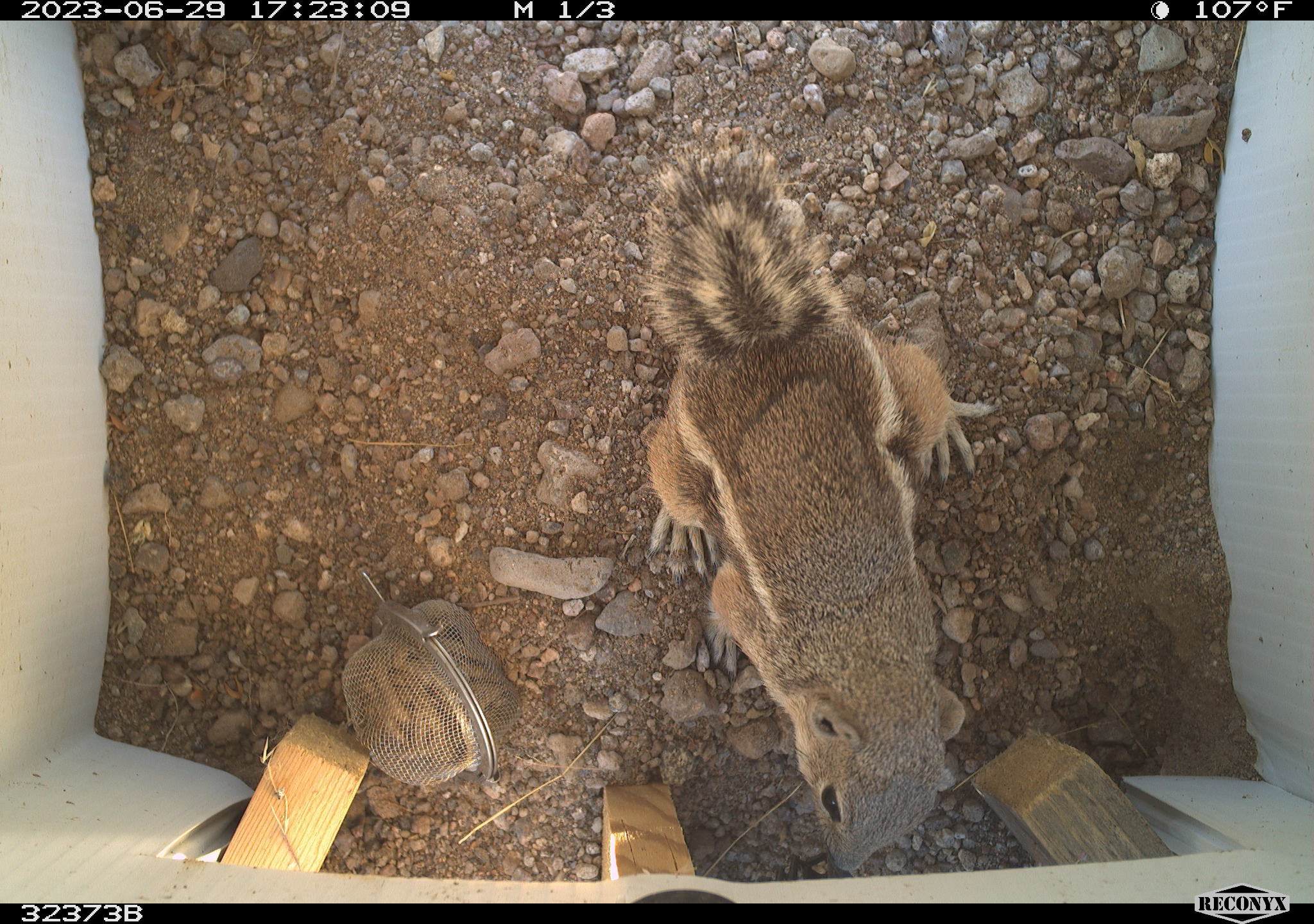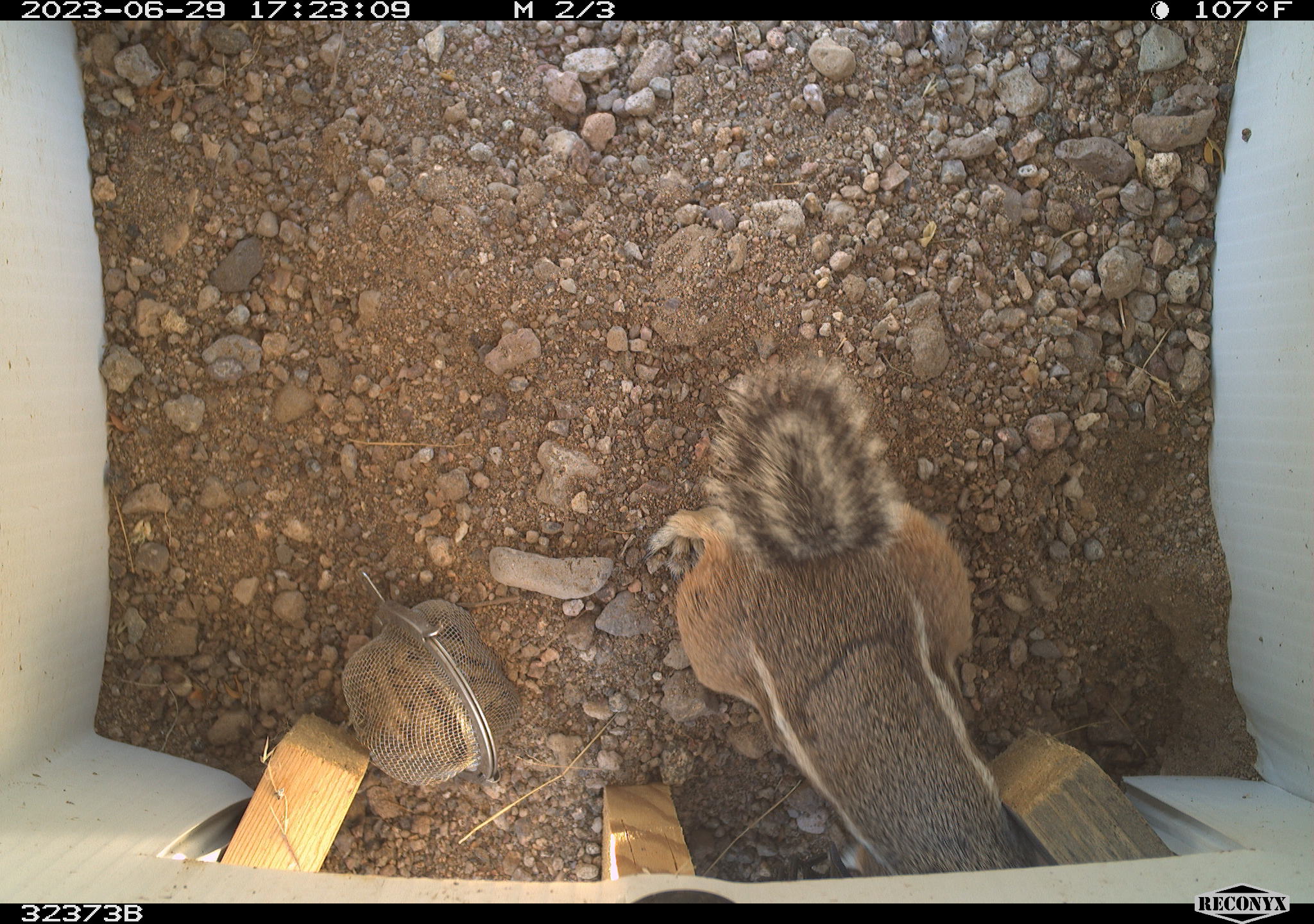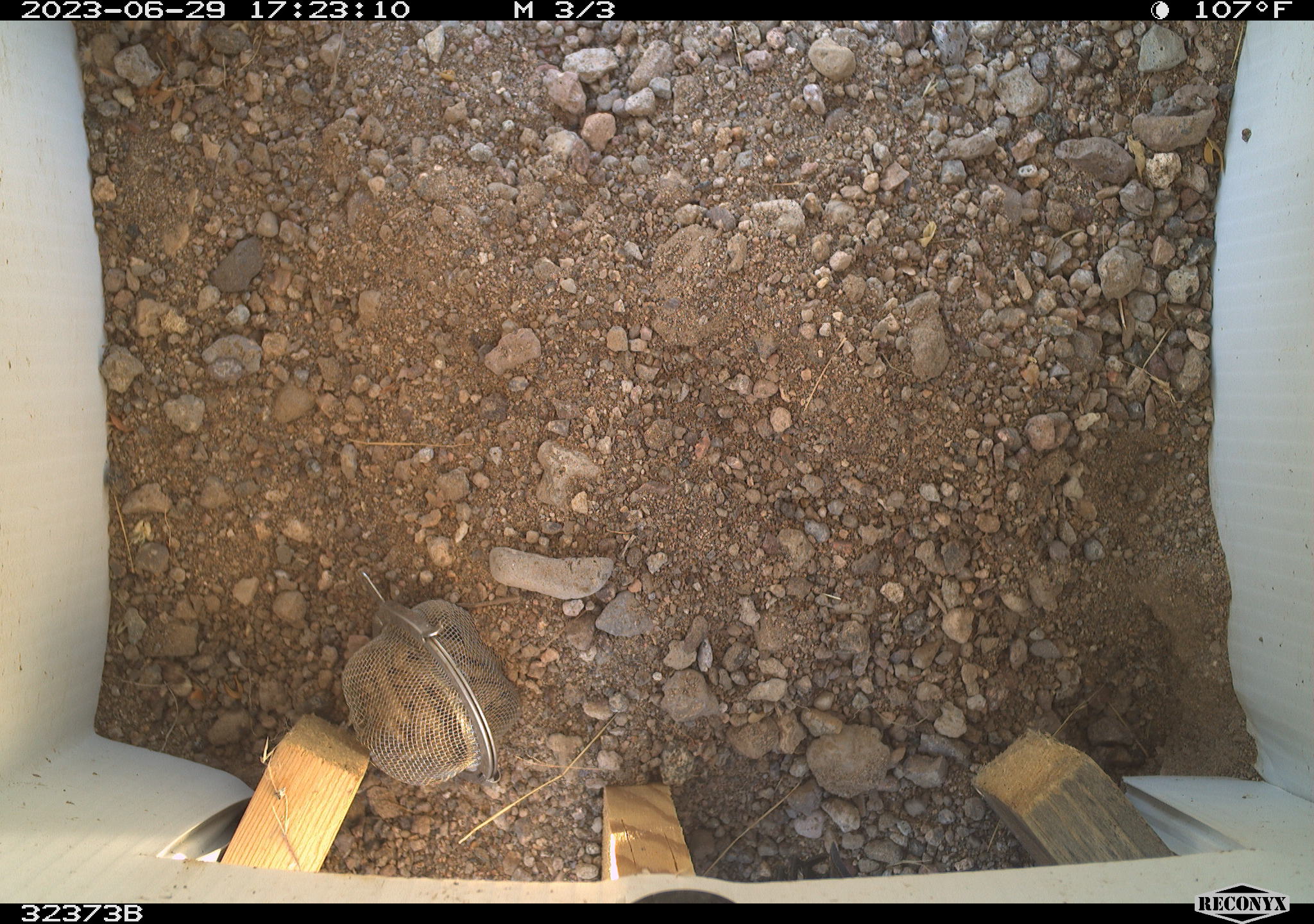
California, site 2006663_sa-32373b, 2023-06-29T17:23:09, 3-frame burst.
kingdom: Animalia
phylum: Chordata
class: Mammalia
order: Rodentia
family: Sciuridae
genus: Ammospermophilus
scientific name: Ammospermophilus leucurus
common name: white-tailed antelope squirrel